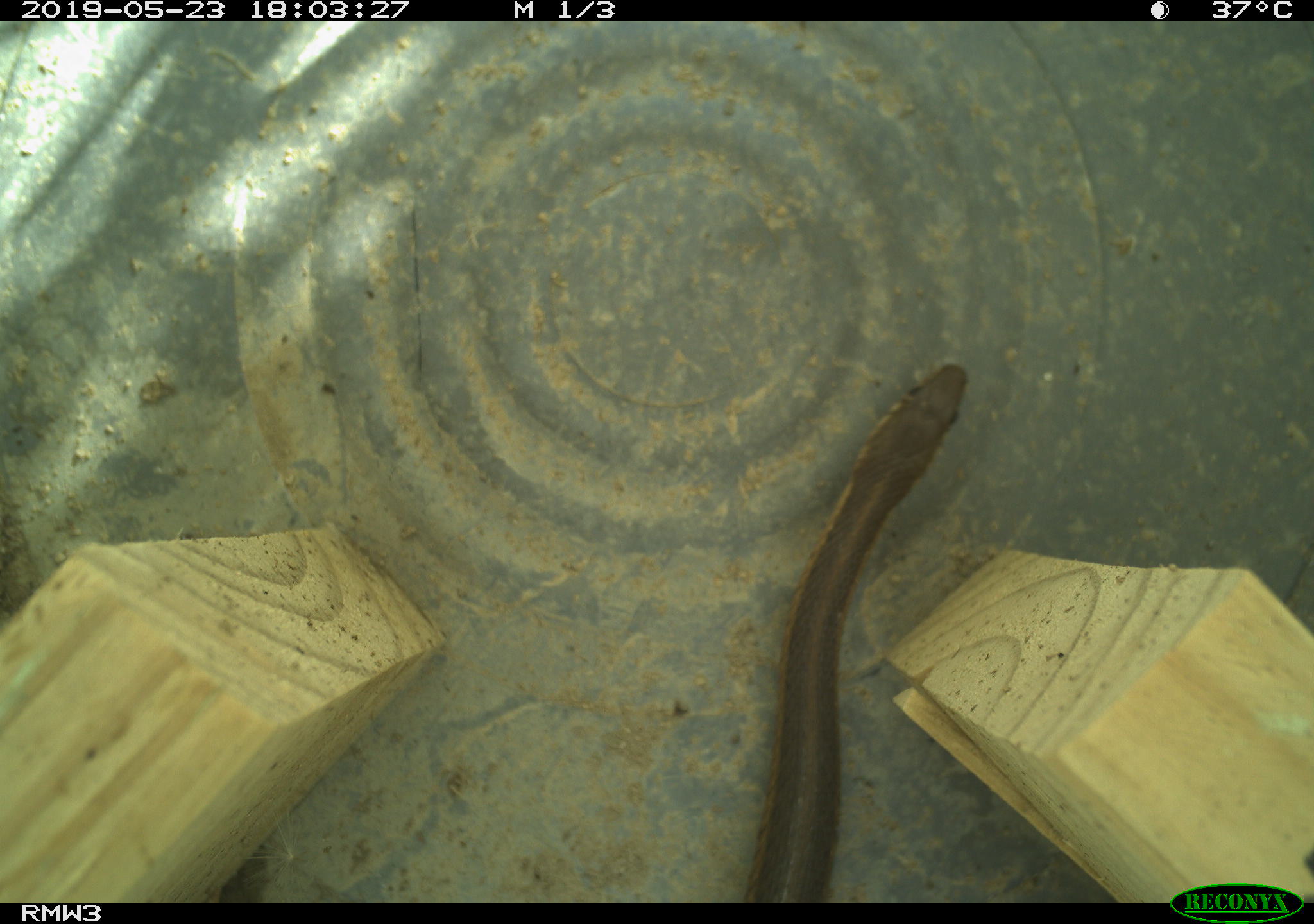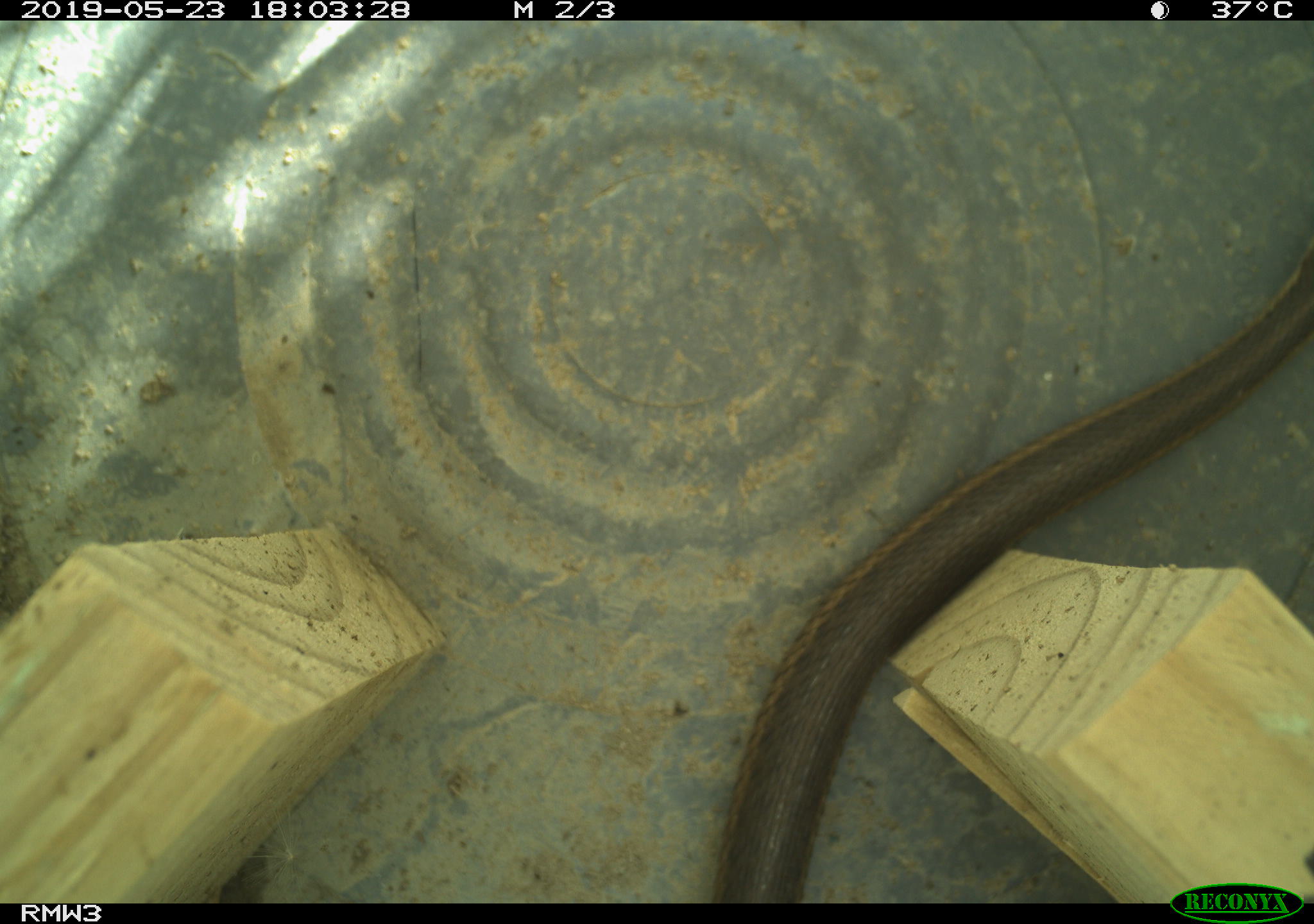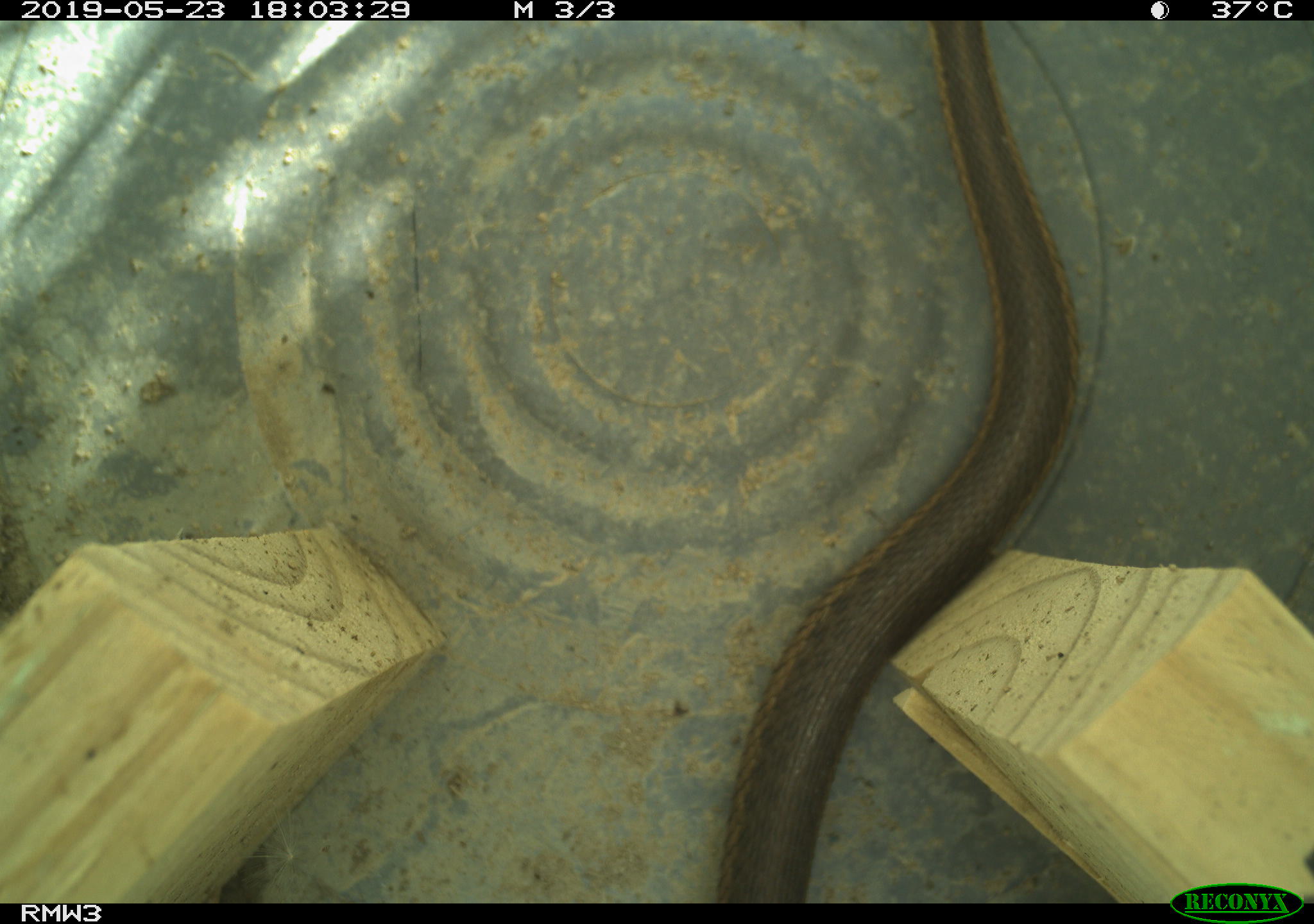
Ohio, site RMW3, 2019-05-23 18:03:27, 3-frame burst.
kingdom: Animalia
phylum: Chordata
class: Reptilia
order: Squamata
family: Colubridae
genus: Thamnophis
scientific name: Thamnophis sirtalis sirtalis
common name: eastern gartersnake